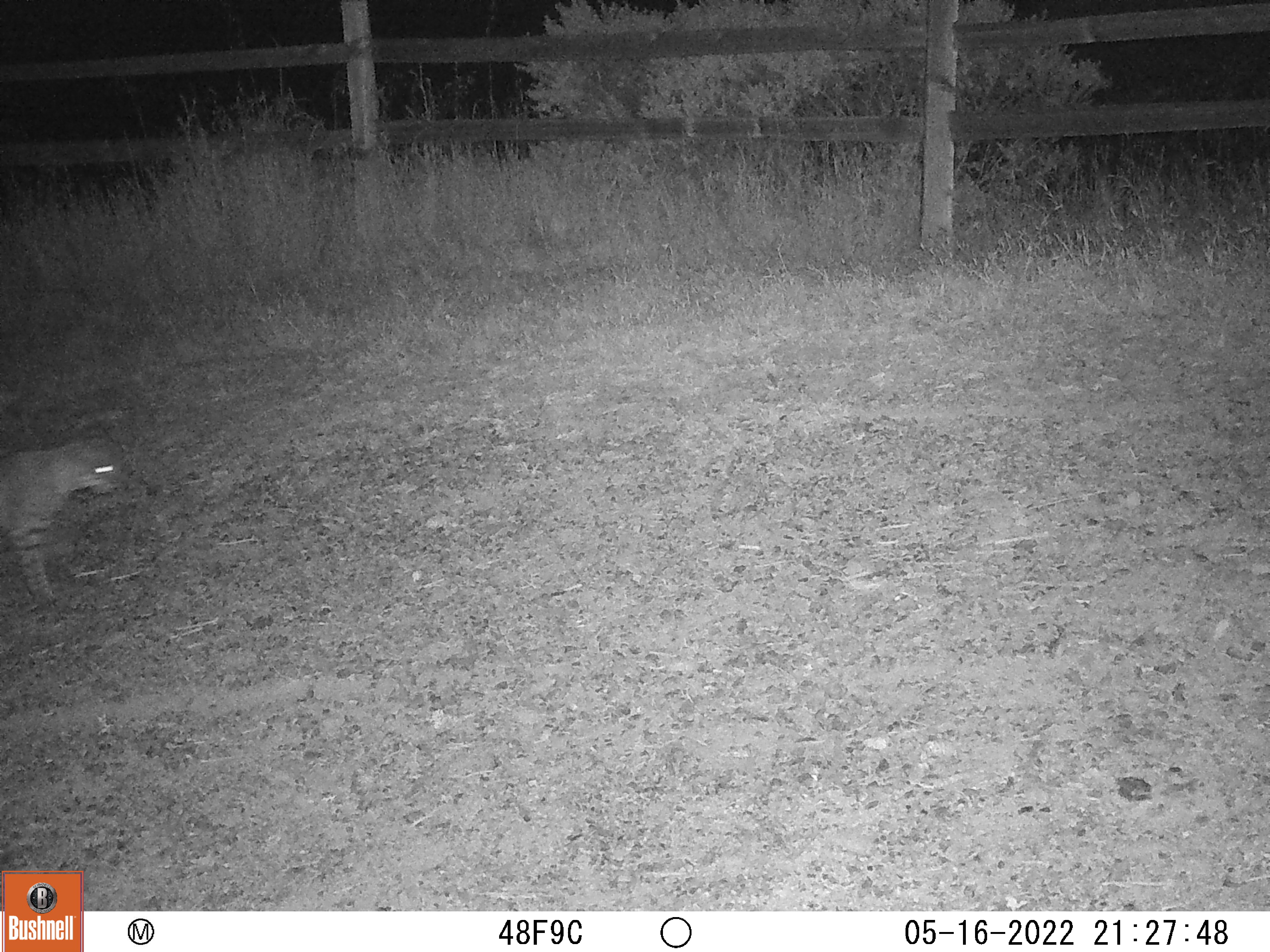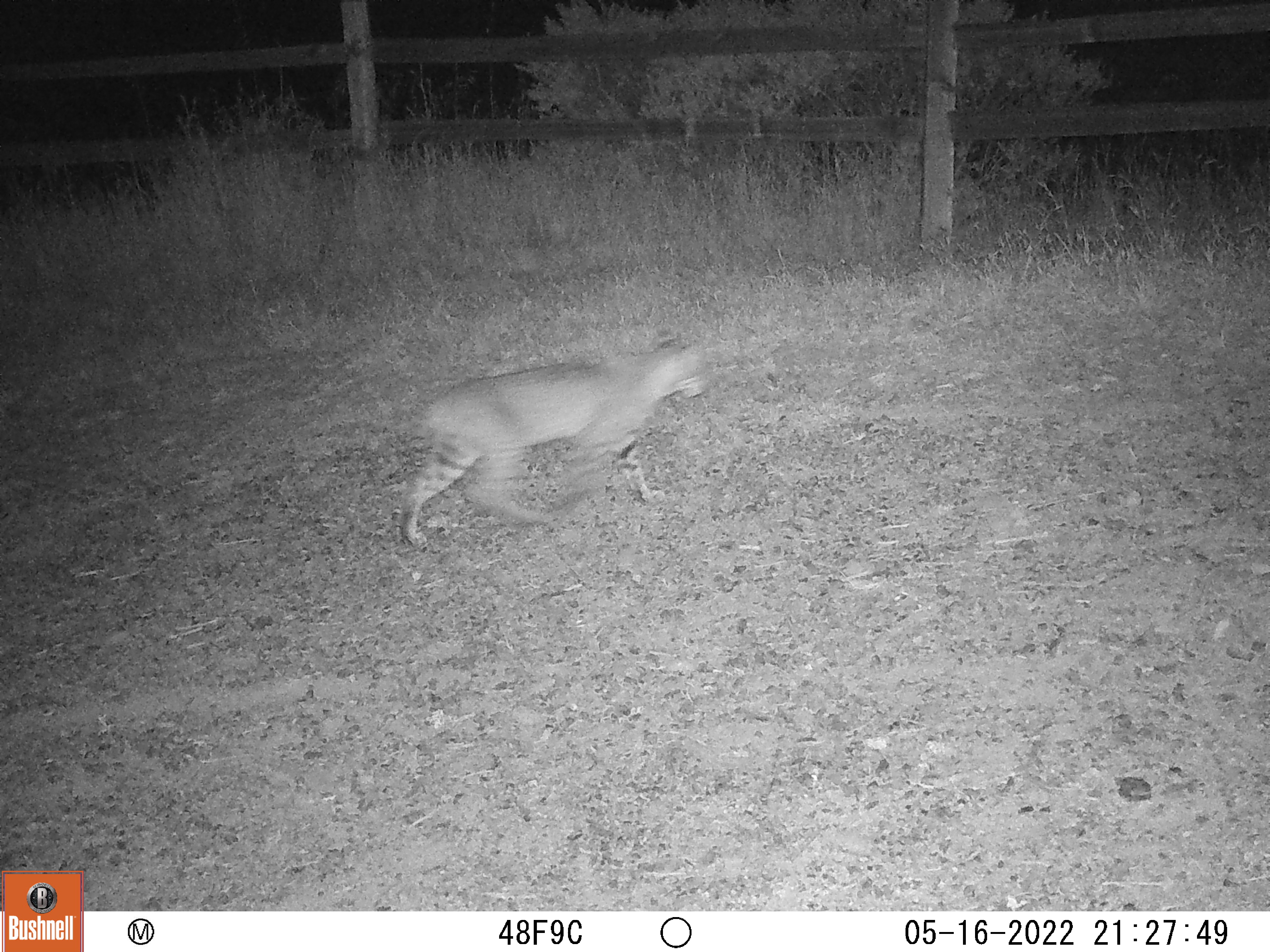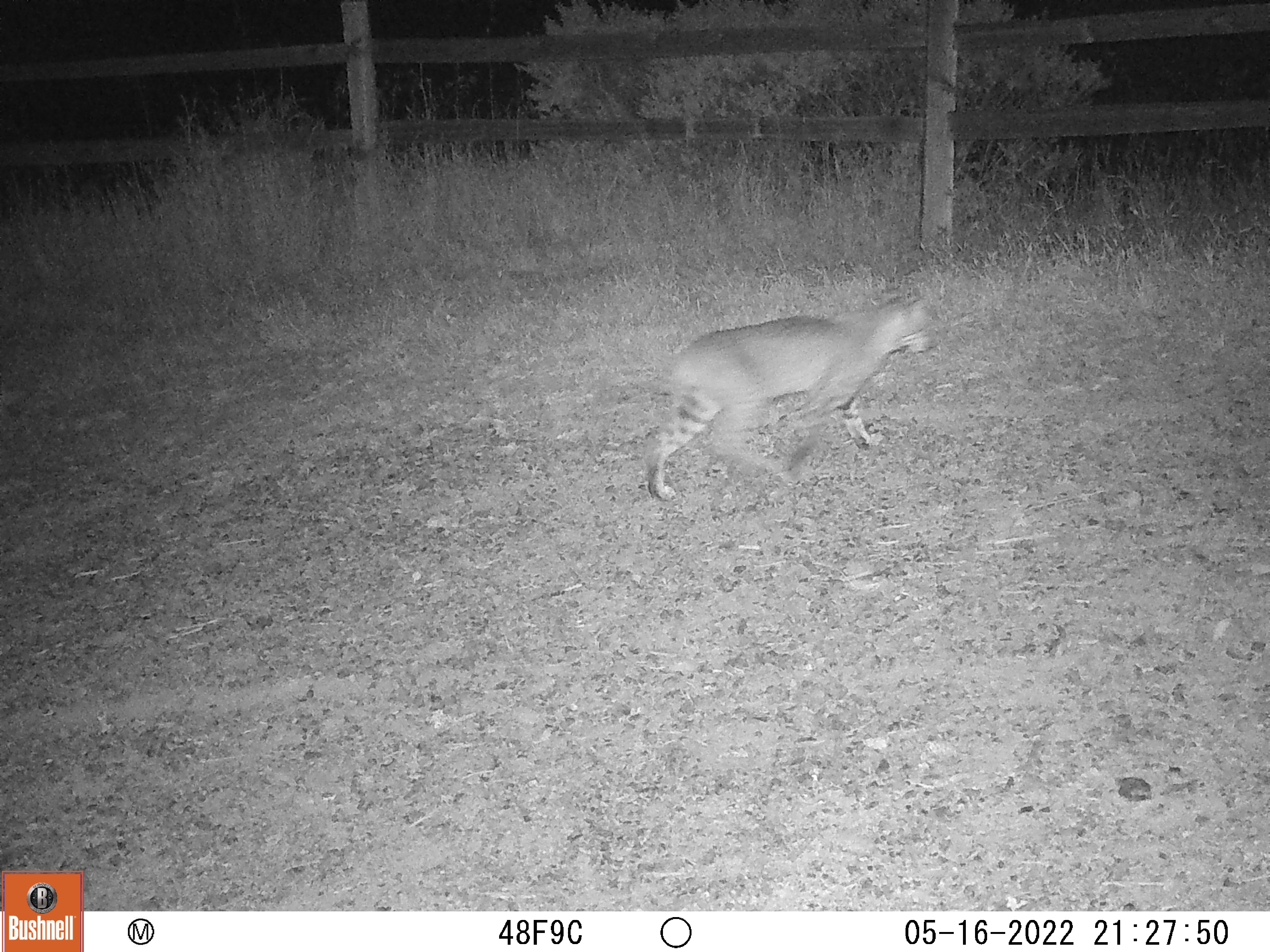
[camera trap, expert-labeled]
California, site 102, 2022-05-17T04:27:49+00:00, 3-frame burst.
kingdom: Animalia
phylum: Chordata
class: Mammalia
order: Carnivora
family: Felidae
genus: Lynx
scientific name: Lynx rufus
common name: bobcat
Bobcat (Lynx rufus).